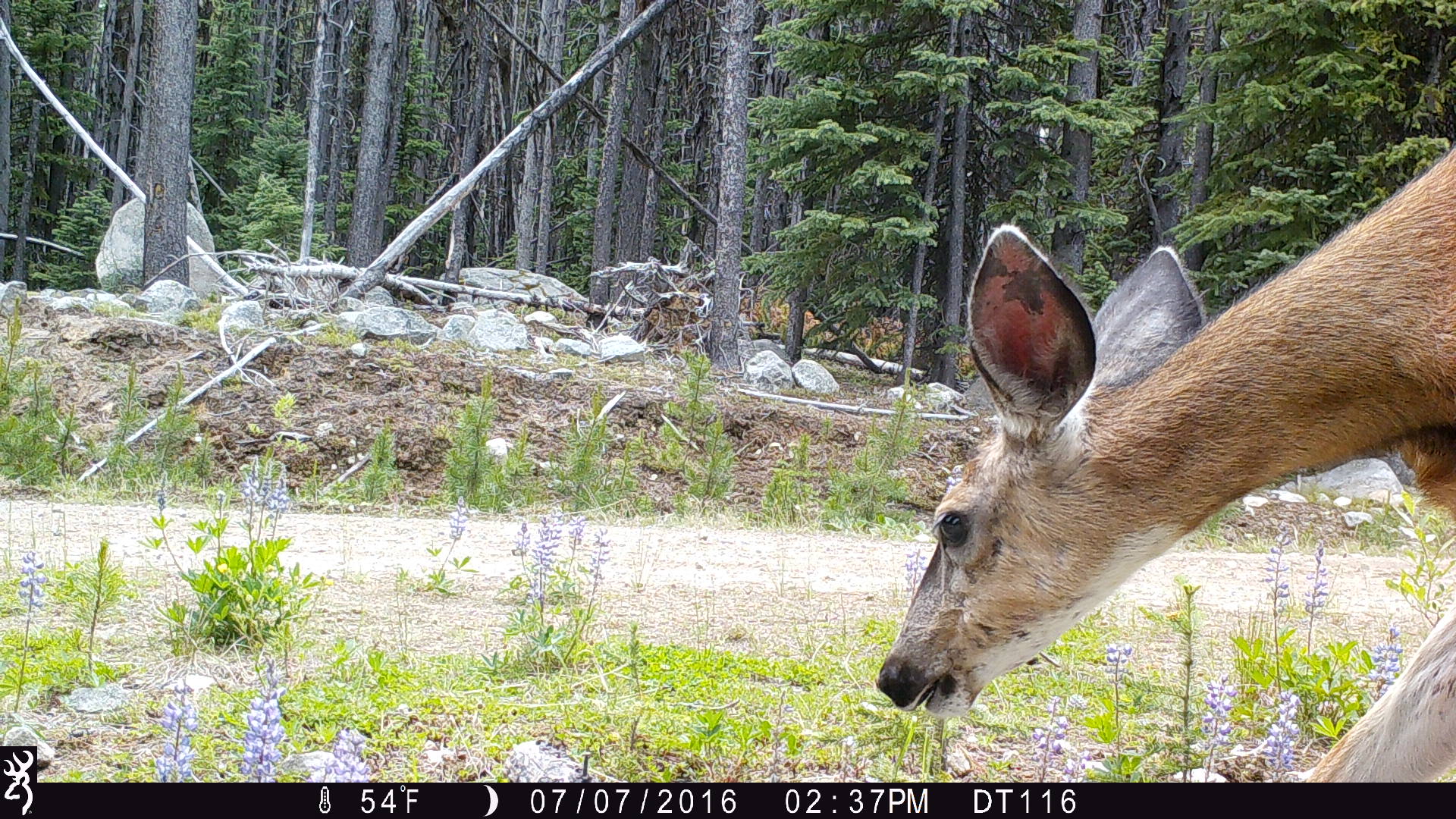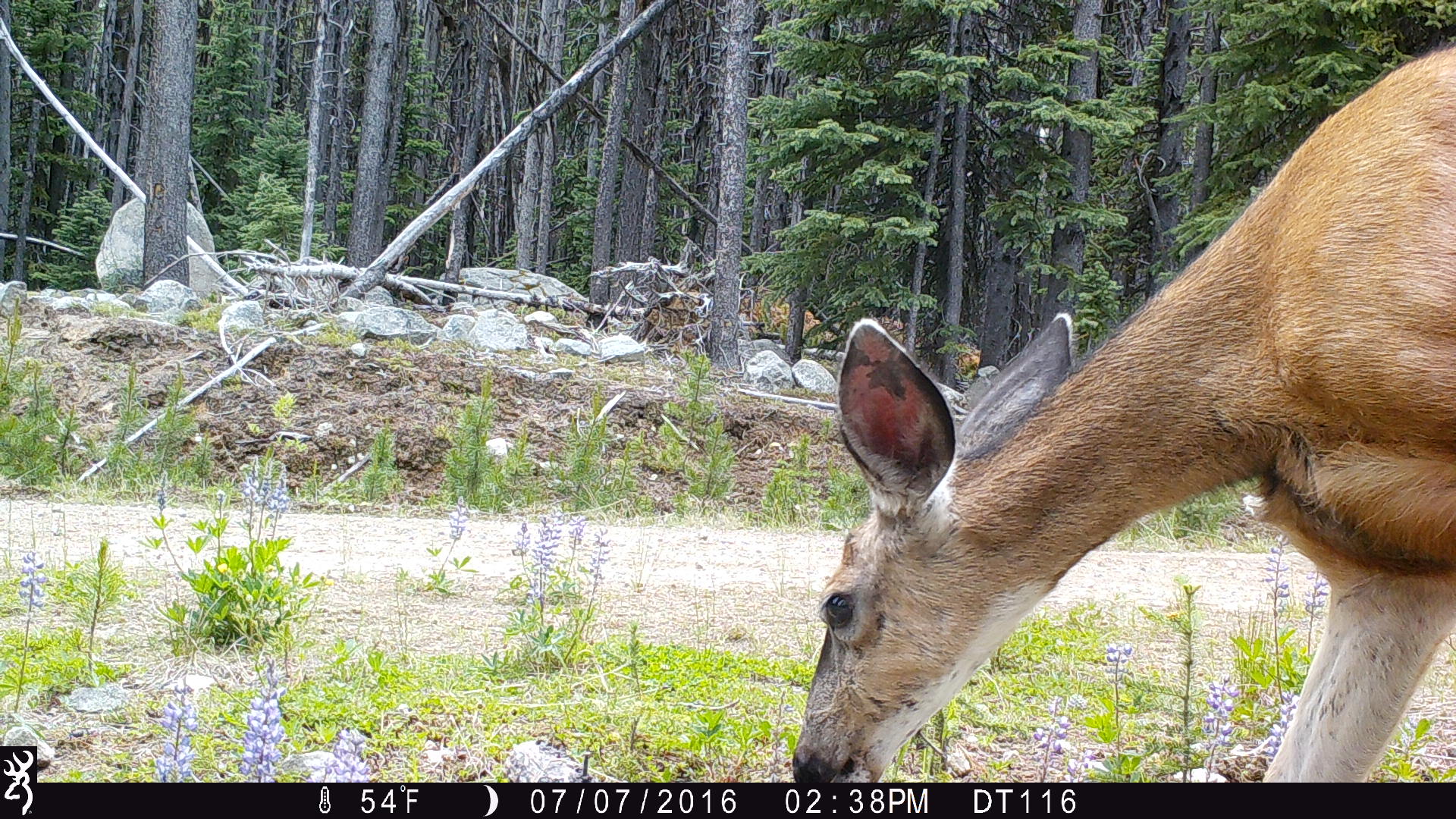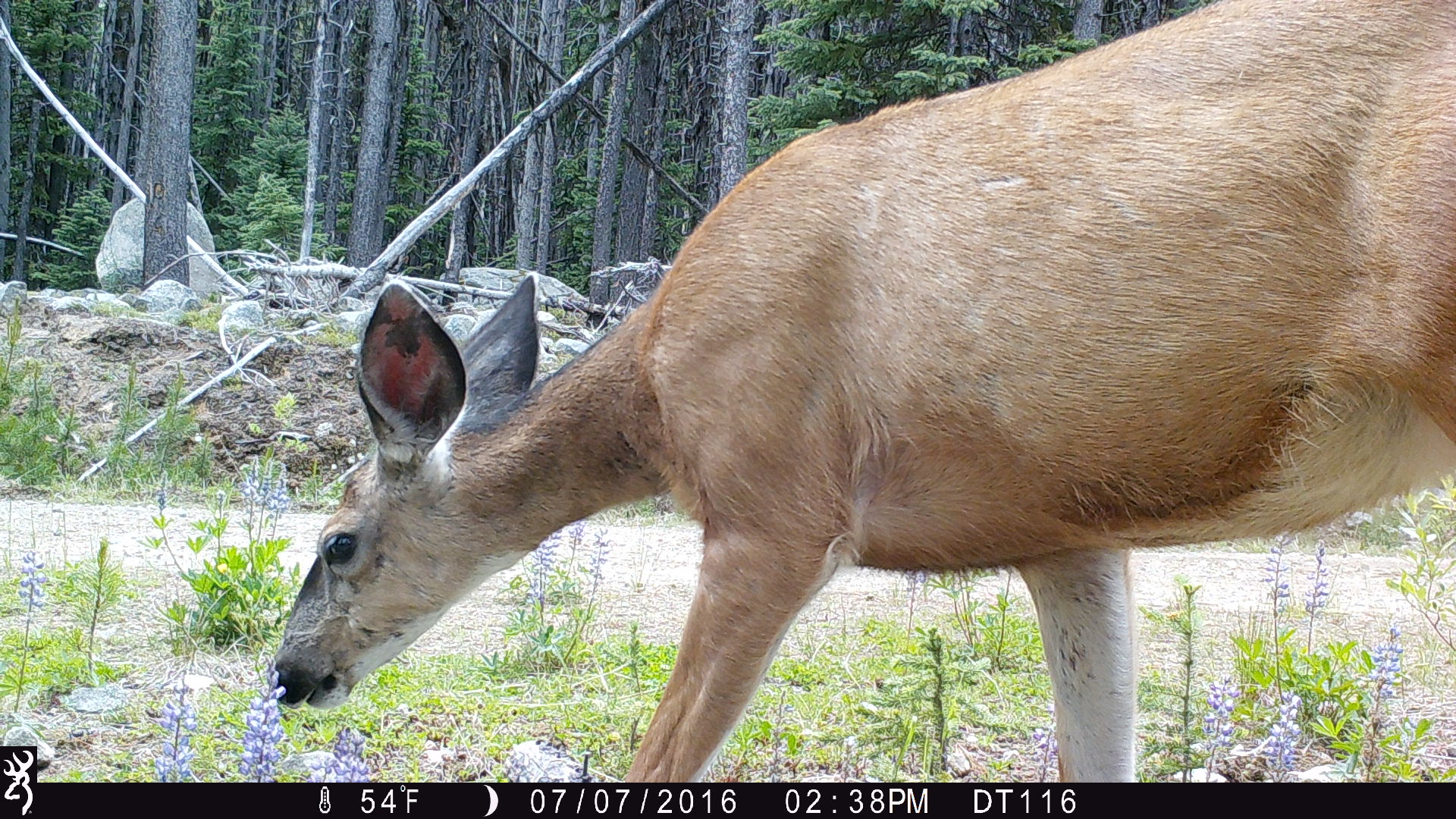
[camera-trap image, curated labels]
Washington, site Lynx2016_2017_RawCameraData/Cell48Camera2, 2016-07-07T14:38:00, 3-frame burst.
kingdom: Animalia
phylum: Chordata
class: Mammalia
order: Artiodactyla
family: Cervidae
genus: Odocoileus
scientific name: Odocoileus hemionus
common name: mule deer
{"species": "Odocoileus hemionus (mule deer)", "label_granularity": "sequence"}